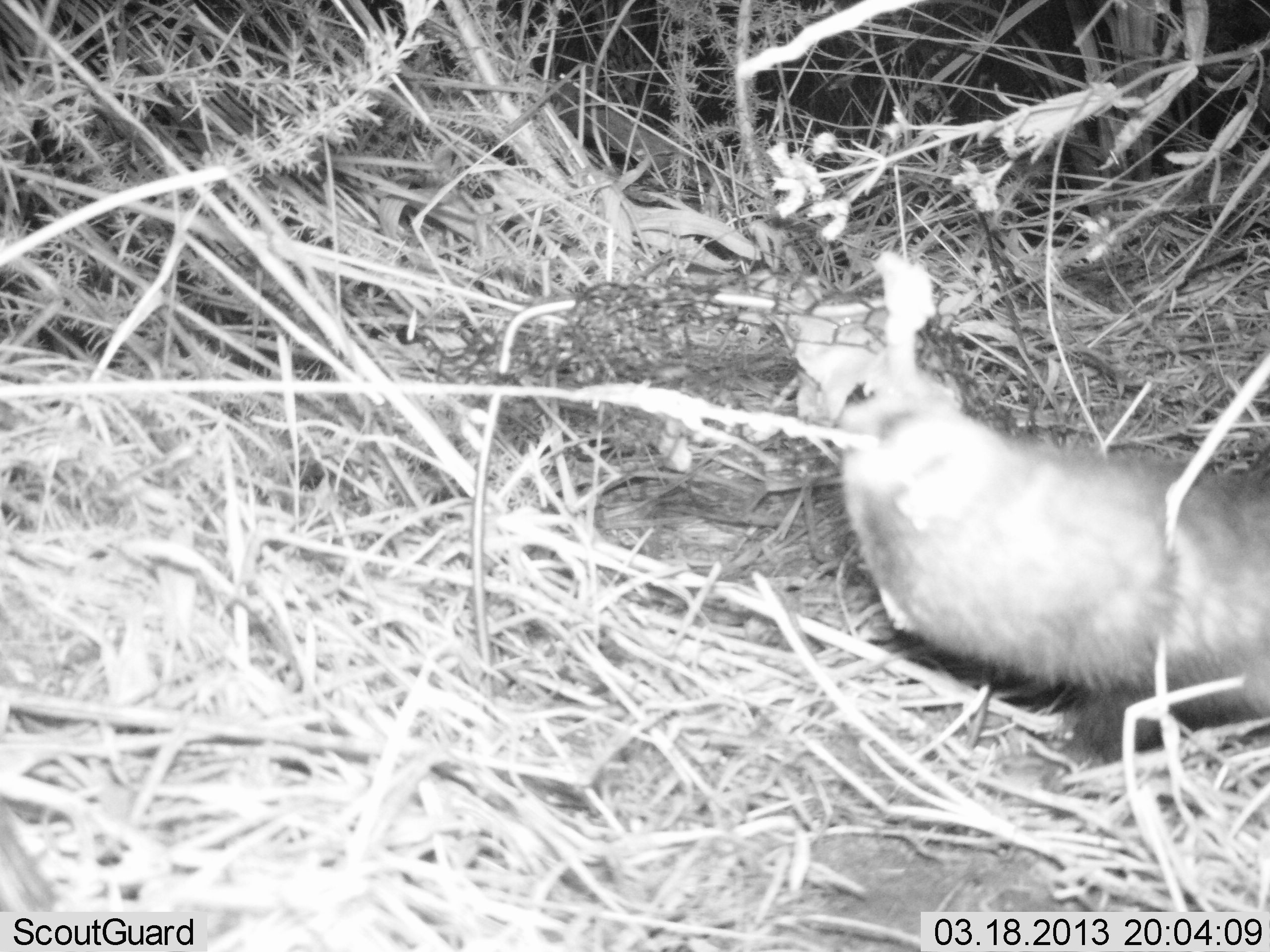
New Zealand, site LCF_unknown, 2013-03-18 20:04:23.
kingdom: Animalia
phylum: Chordata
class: Mammalia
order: Carnivora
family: Mustelidae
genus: Mustela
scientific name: Mustela furo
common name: ferret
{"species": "ferret (Mustela furo)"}